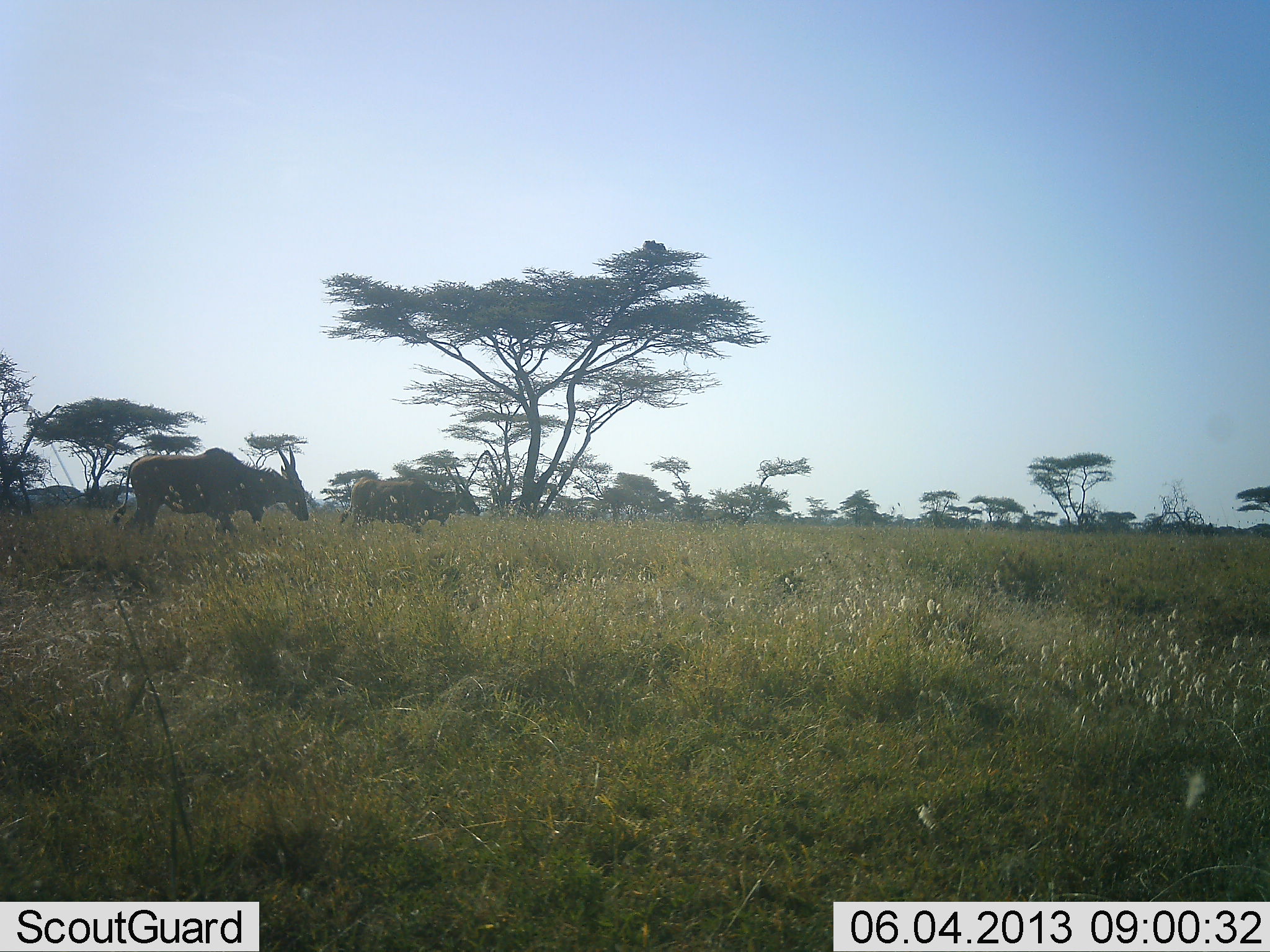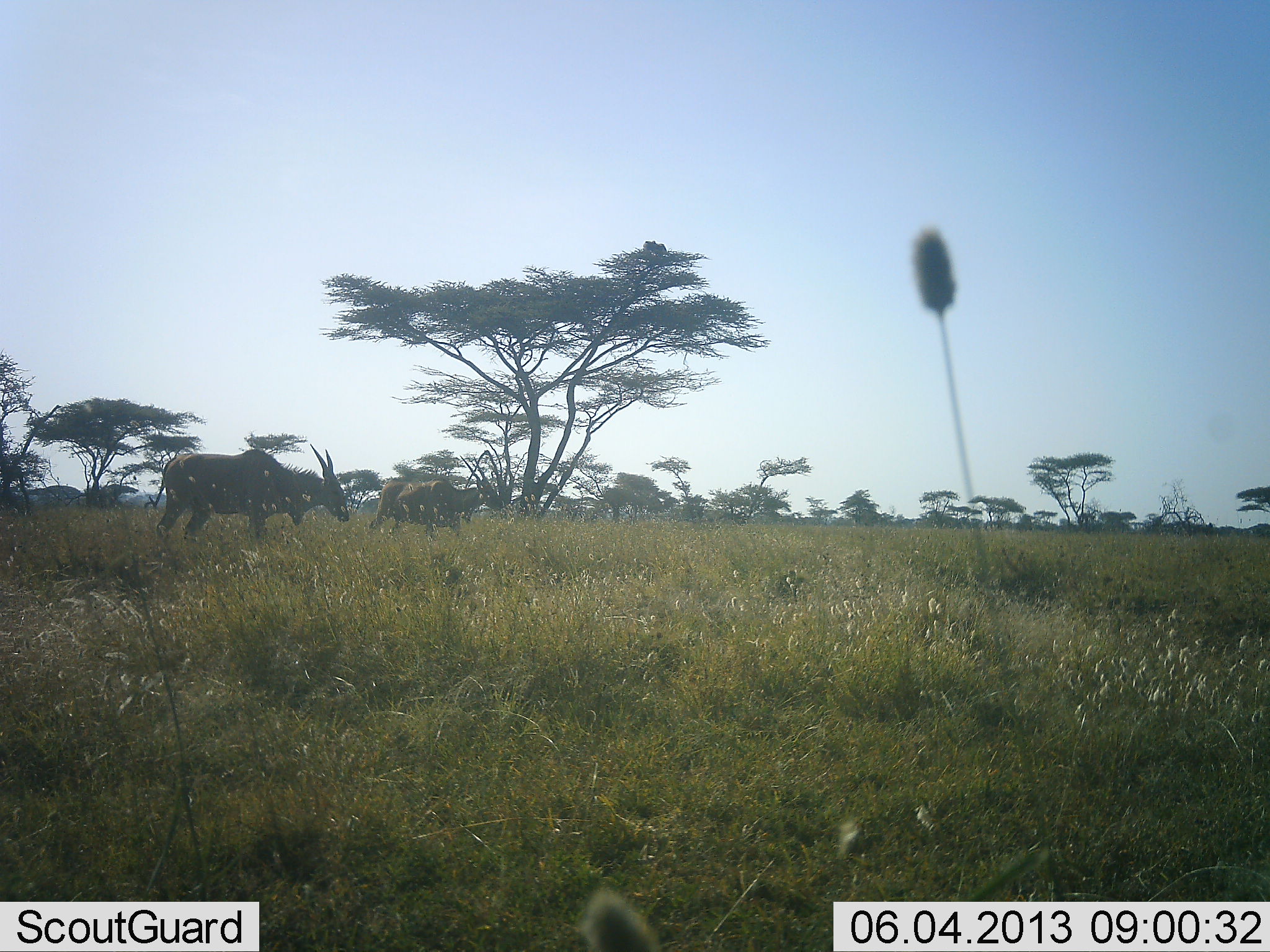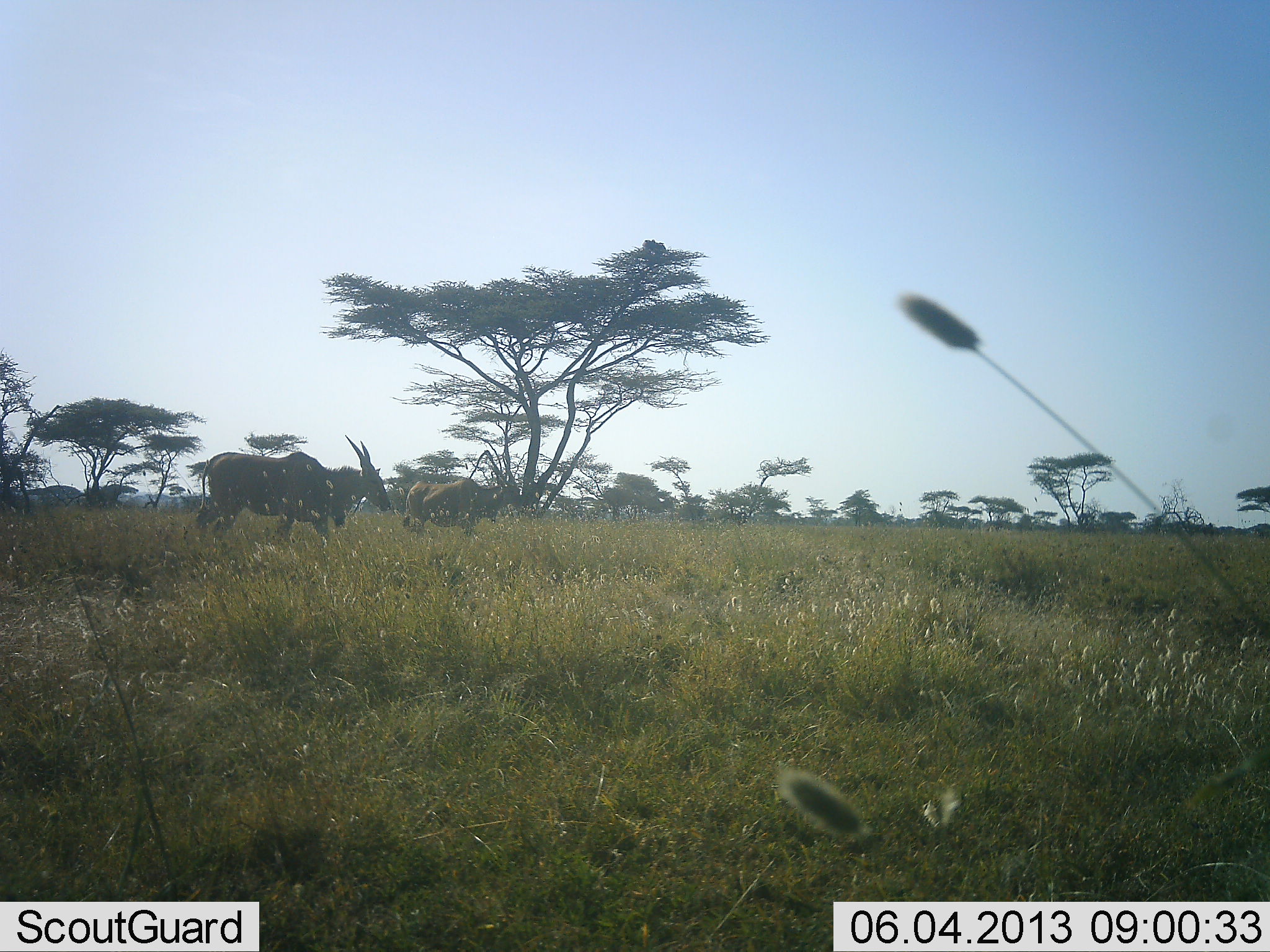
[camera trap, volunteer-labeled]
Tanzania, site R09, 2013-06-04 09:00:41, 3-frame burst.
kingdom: Animalia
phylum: Chordata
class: Mammalia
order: Artiodactyla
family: Bovidae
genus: Tragelaphus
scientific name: Tragelaphus oryx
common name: eland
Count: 2.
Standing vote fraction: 12%.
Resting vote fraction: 0%.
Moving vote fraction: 92%.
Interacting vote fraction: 0%.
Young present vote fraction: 0%.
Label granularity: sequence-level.